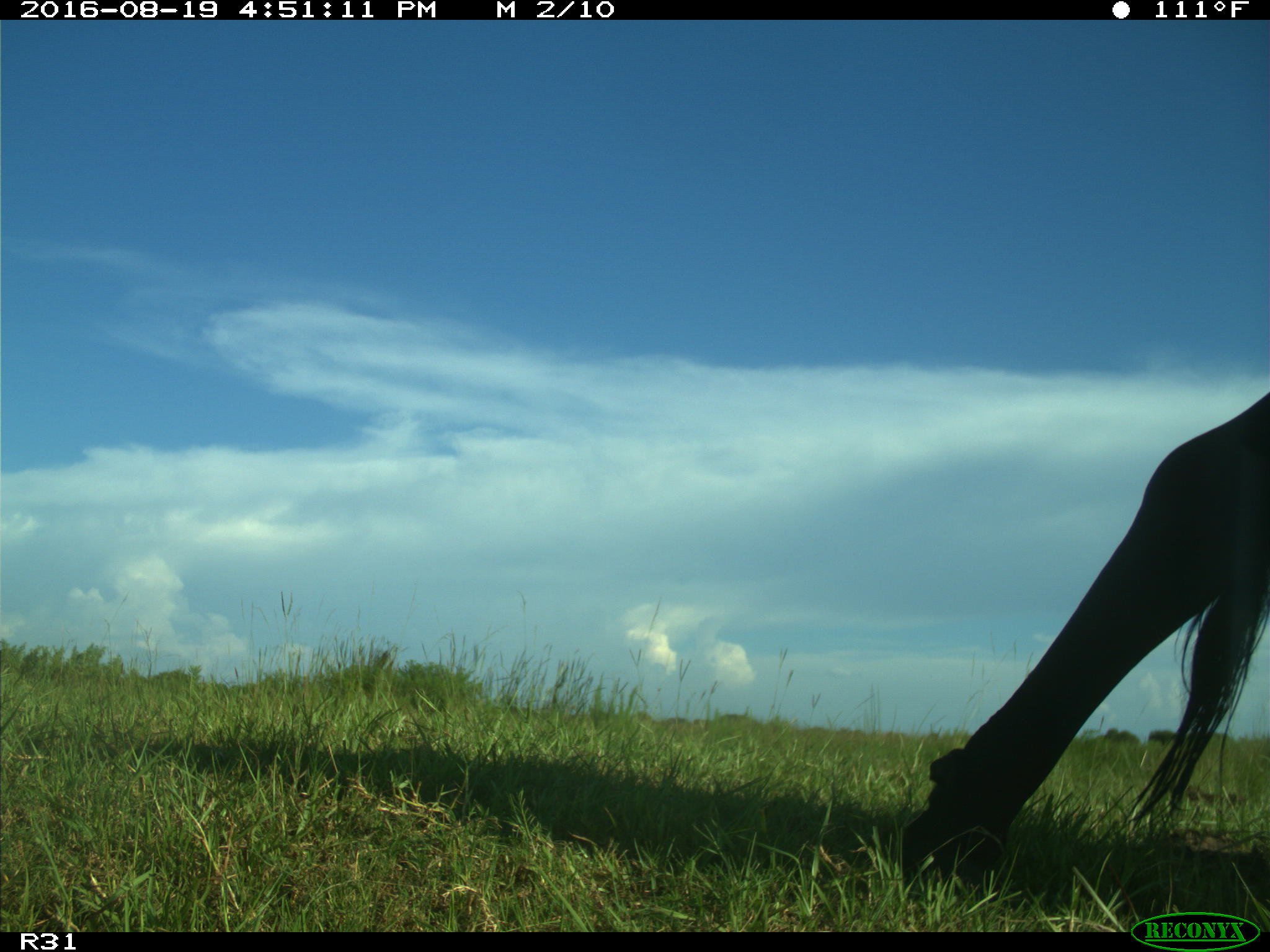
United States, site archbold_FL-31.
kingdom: Animalia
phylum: Chordata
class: Mammalia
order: Artiodactyla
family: Bovidae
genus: Bos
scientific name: Bos taurus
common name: domestic cow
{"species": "Bos taurus (domestic cow)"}